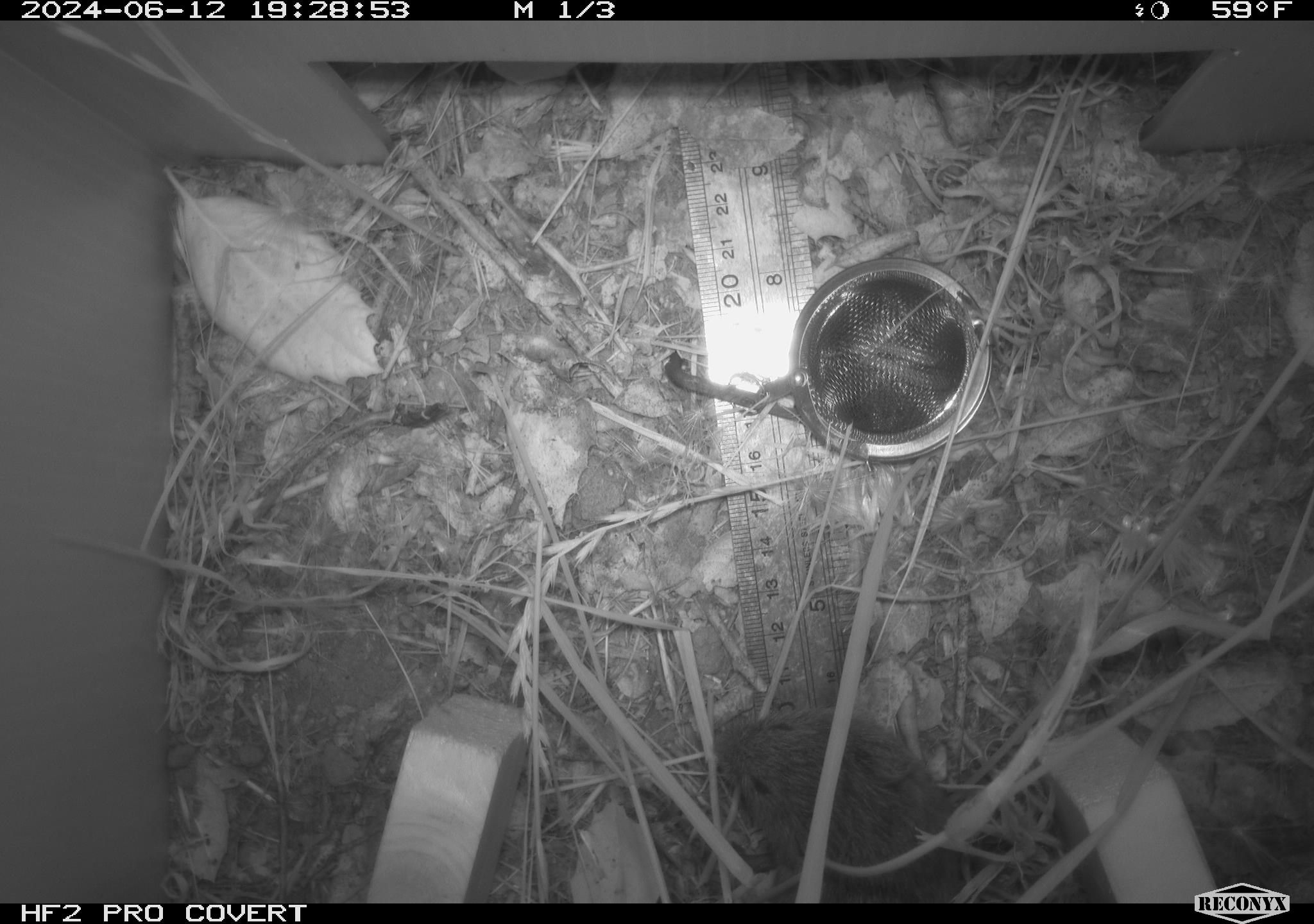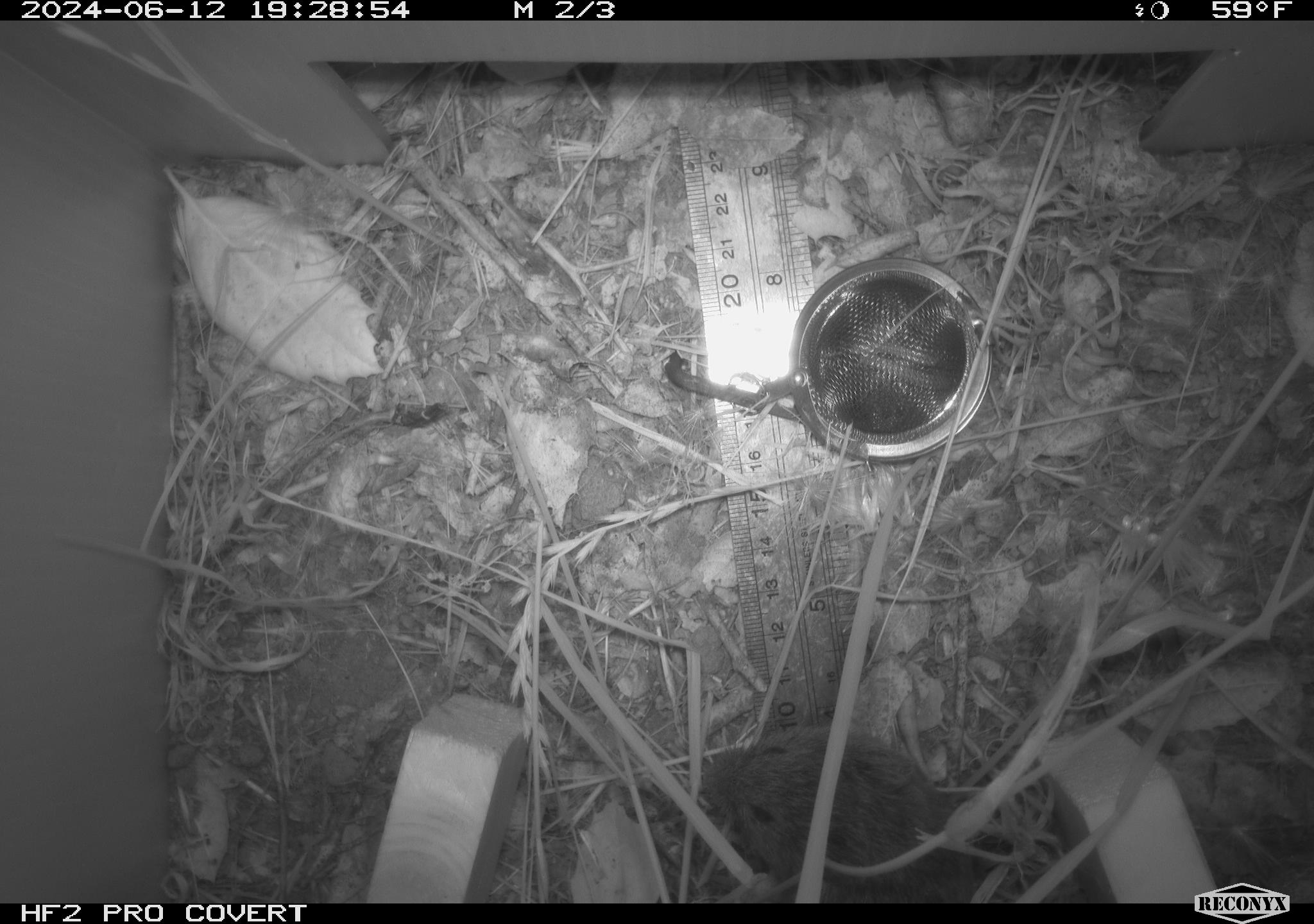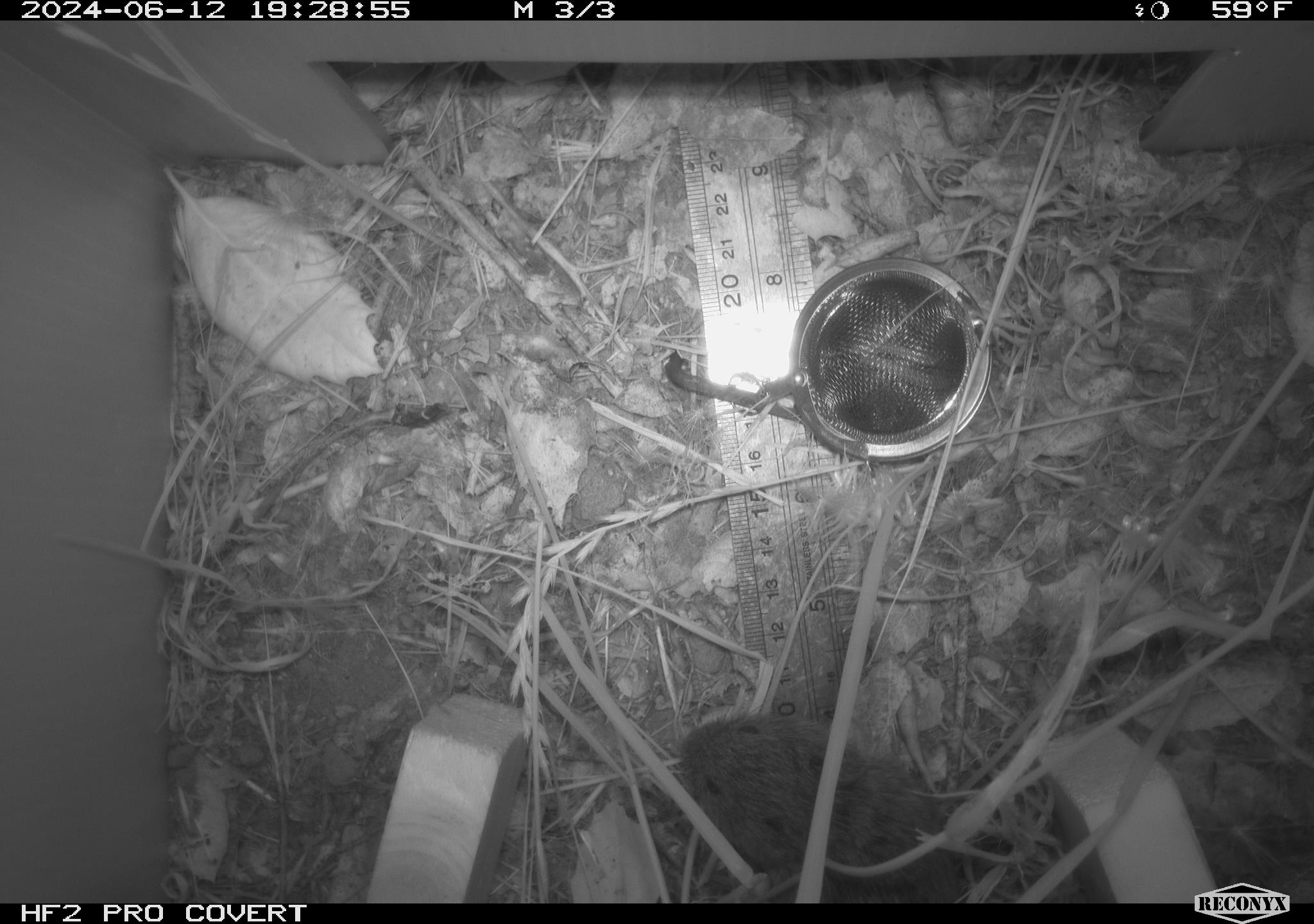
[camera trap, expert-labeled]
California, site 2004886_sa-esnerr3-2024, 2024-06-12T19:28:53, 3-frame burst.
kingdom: Animalia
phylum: Chordata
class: Mammalia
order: Rodentia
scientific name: Rodentia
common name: rodent